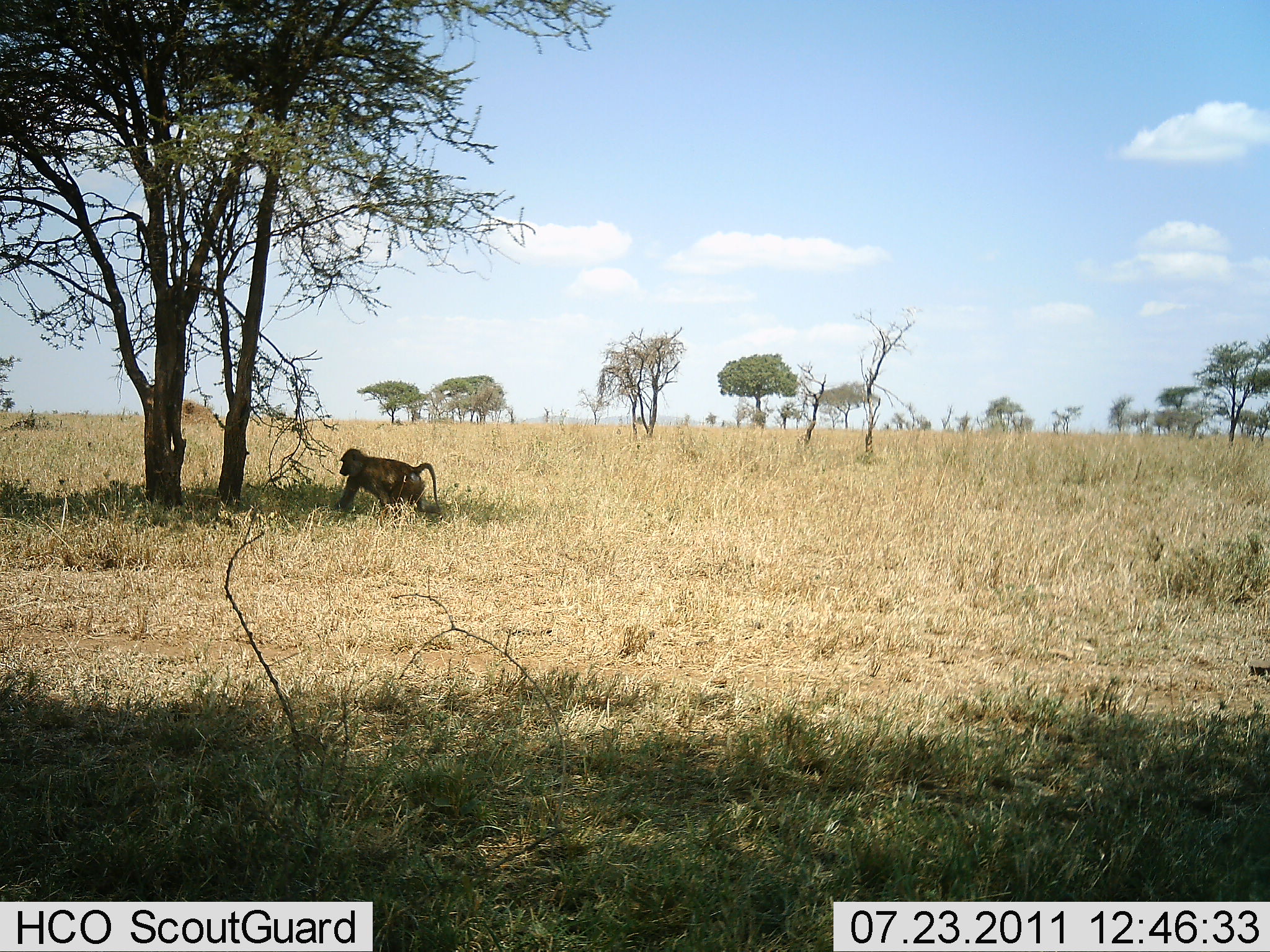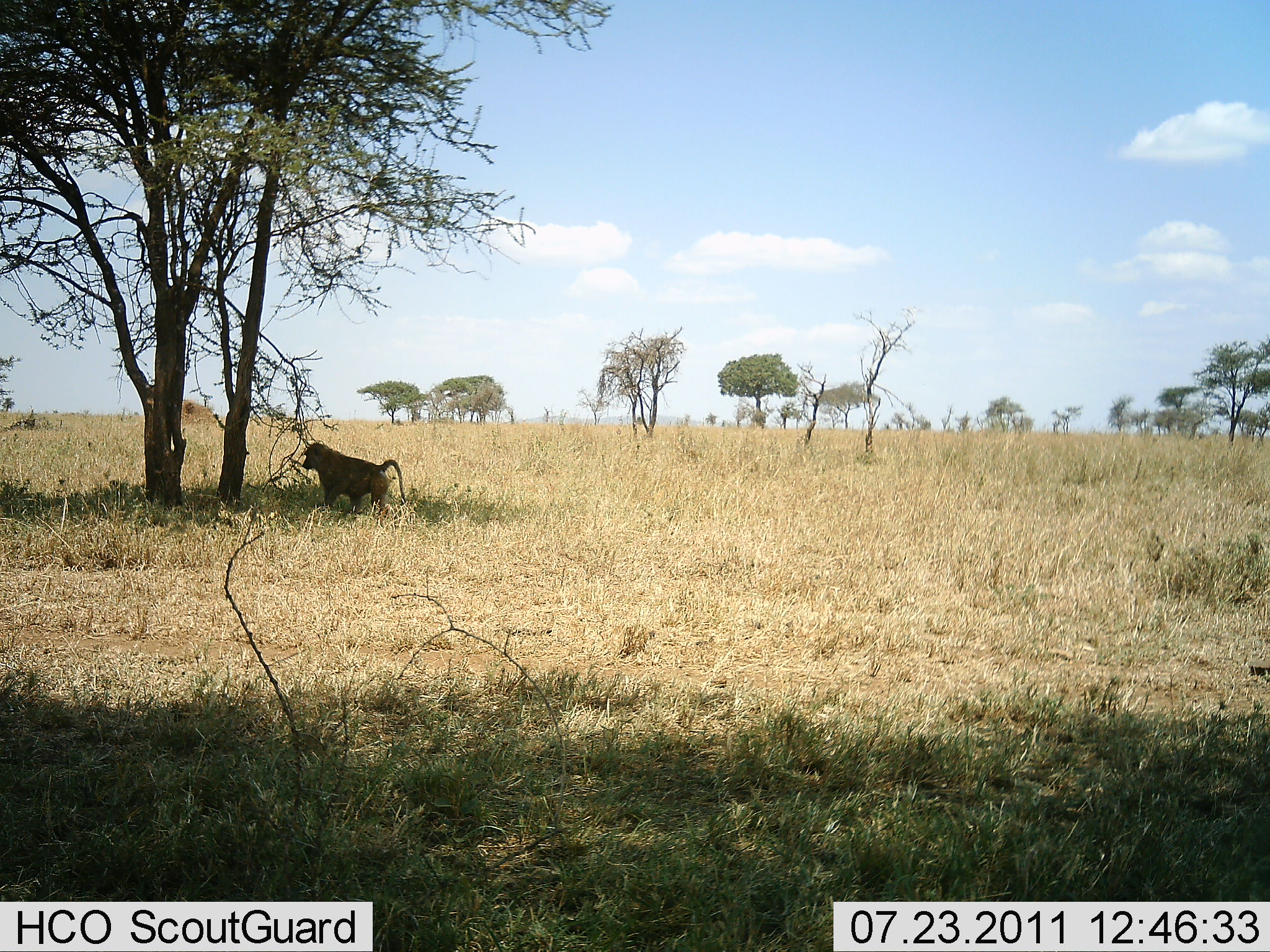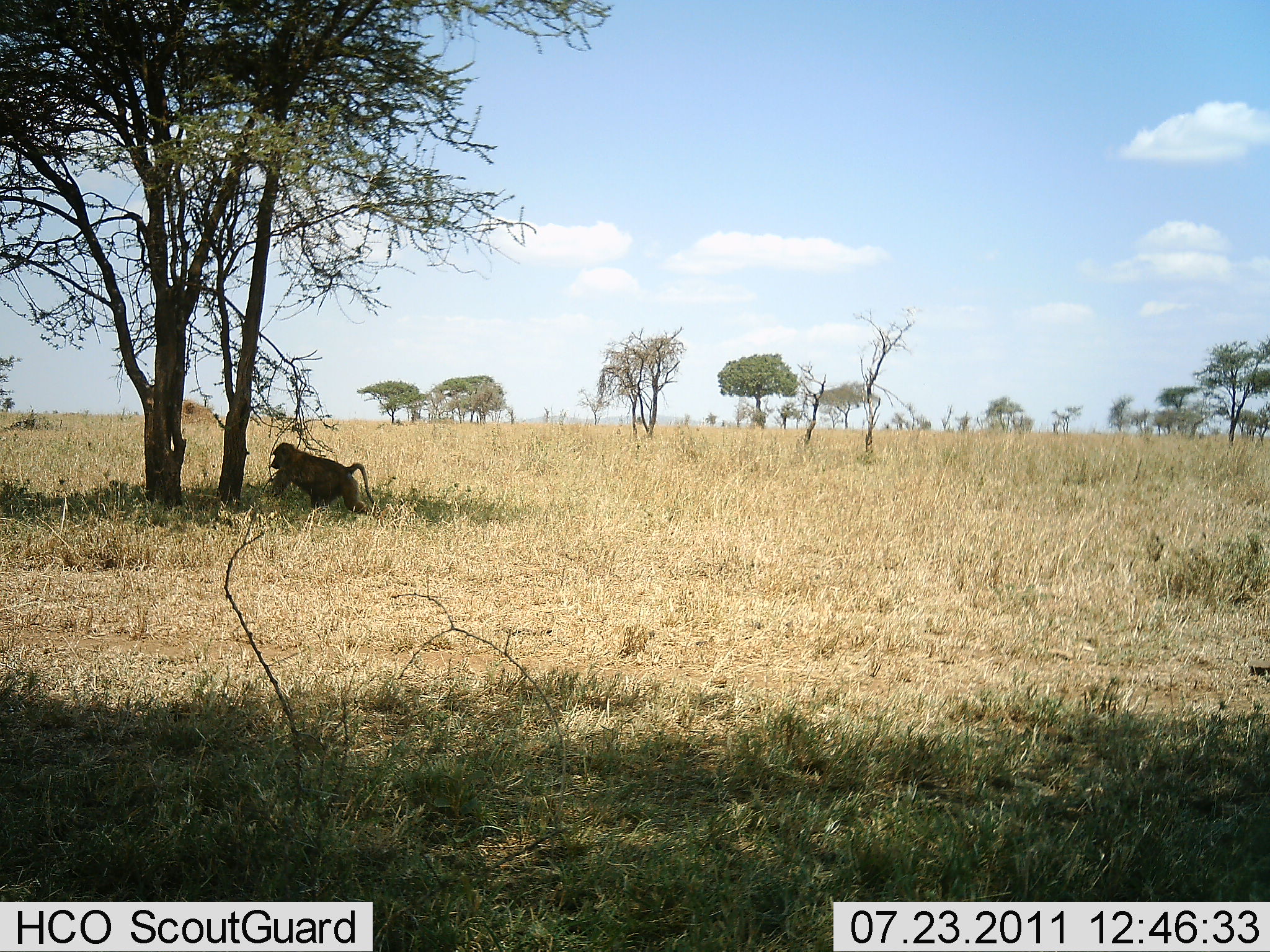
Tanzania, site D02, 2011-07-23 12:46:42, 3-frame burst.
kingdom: Animalia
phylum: Chordata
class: Mammalia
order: Primates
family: Cercopithecidae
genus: Papio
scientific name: Papio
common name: baboon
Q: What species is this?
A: Baboon (Papio).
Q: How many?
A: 1.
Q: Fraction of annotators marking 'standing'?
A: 8%.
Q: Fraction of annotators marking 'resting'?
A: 0%.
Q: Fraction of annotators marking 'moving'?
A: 92%.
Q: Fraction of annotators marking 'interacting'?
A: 0%.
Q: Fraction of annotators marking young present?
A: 0%.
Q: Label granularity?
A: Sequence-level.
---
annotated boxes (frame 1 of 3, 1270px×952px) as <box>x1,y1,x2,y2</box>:
animal: <box>335,448,442,521</box>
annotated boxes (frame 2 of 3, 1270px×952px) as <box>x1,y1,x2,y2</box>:
animal: <box>301,442,407,515</box>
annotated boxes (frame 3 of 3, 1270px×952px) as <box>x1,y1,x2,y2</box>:
animal: <box>266,441,375,516</box>